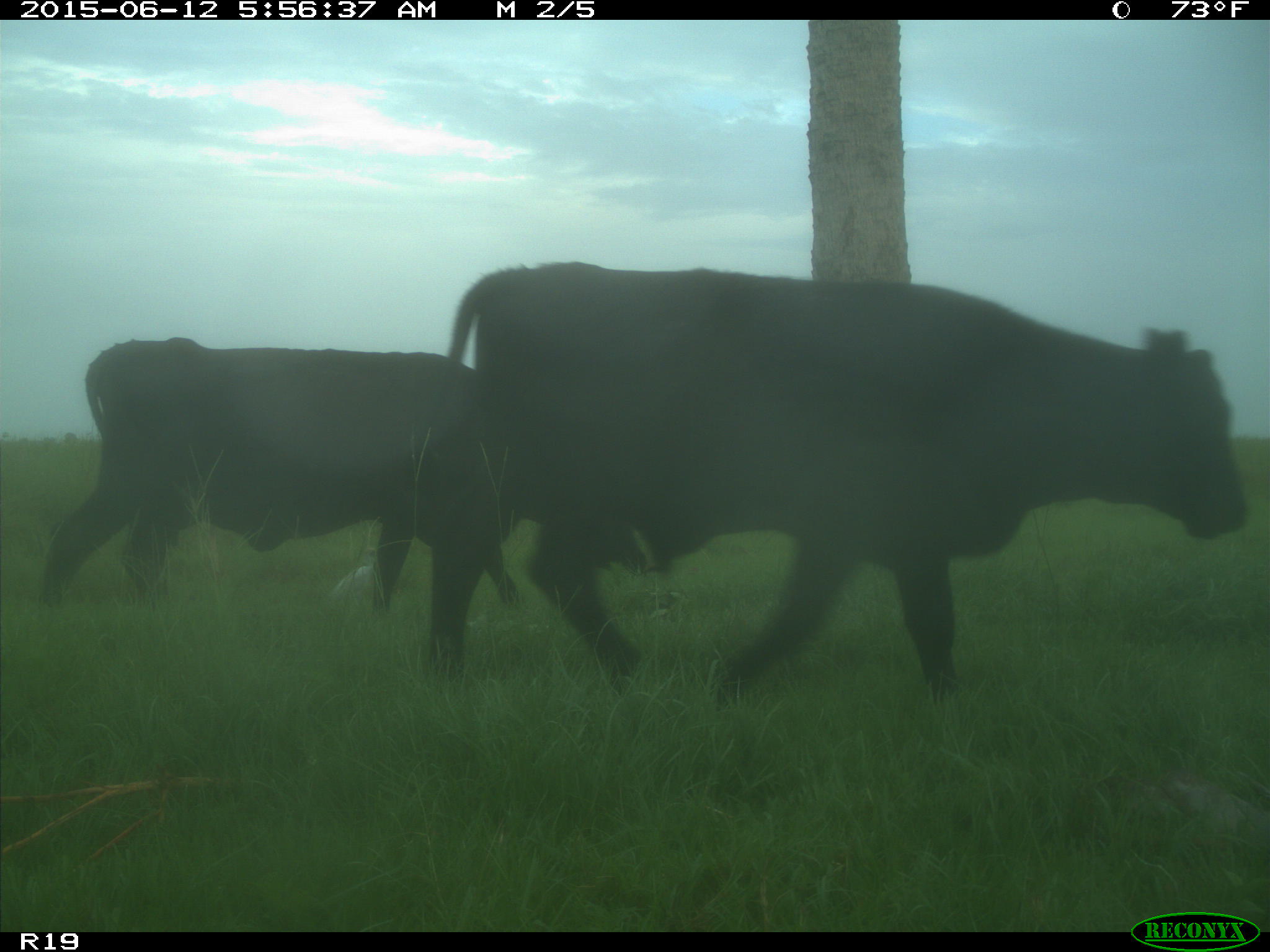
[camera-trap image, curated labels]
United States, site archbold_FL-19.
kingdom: Animalia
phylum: Chordata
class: Mammalia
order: Artiodactyla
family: Bovidae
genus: Bos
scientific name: Bos taurus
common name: domestic cow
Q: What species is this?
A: Bos taurus (domestic cow).